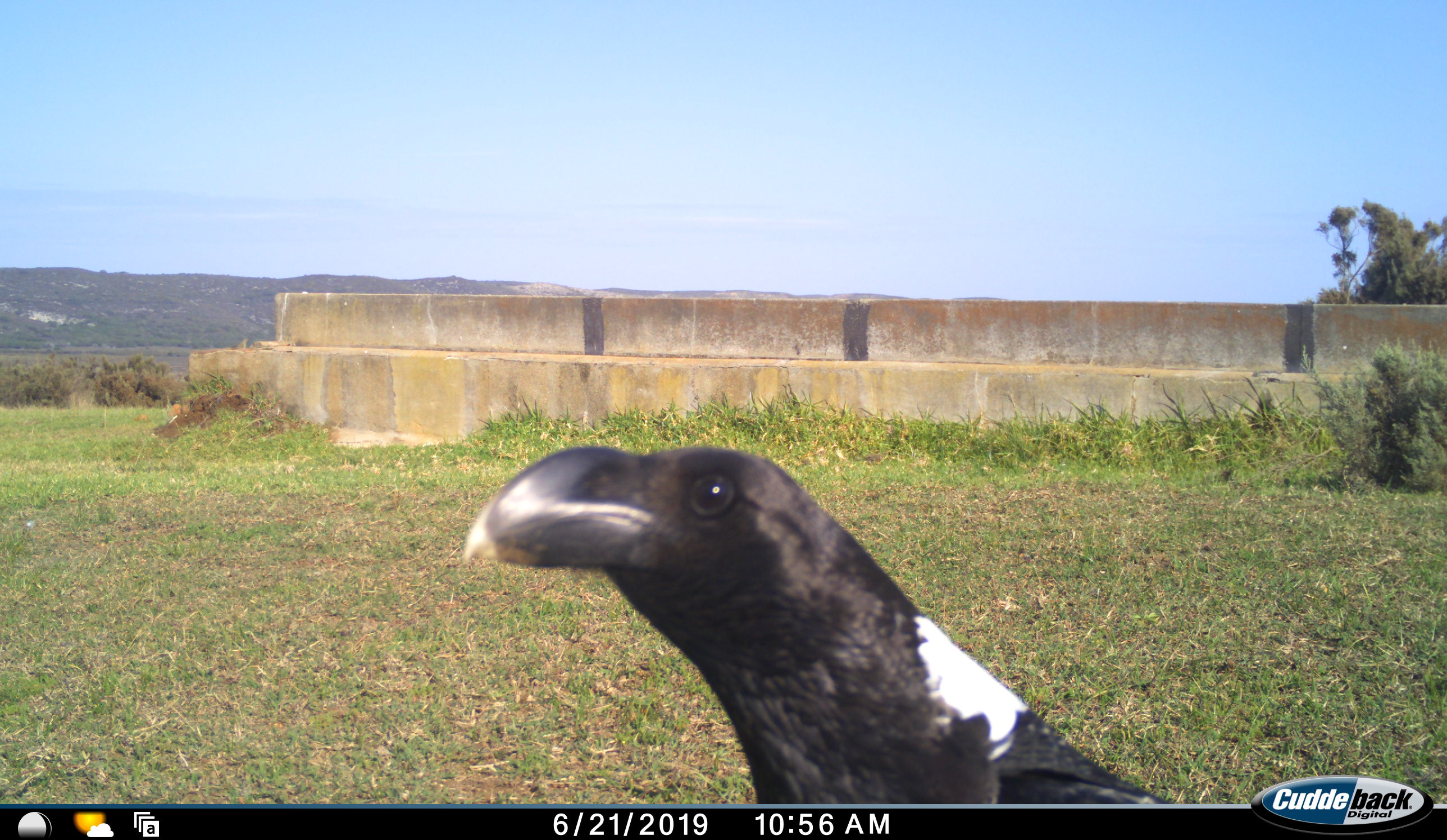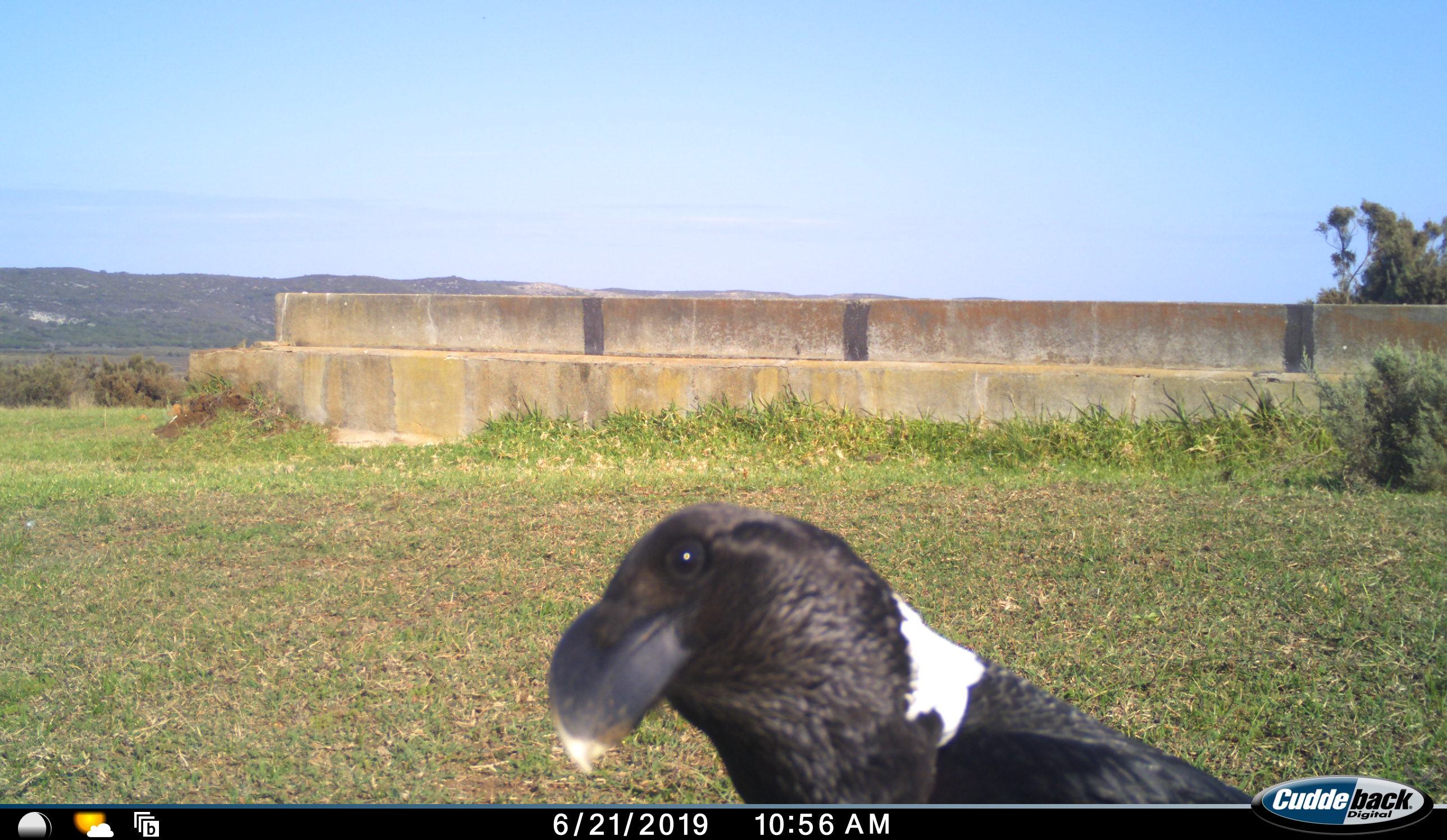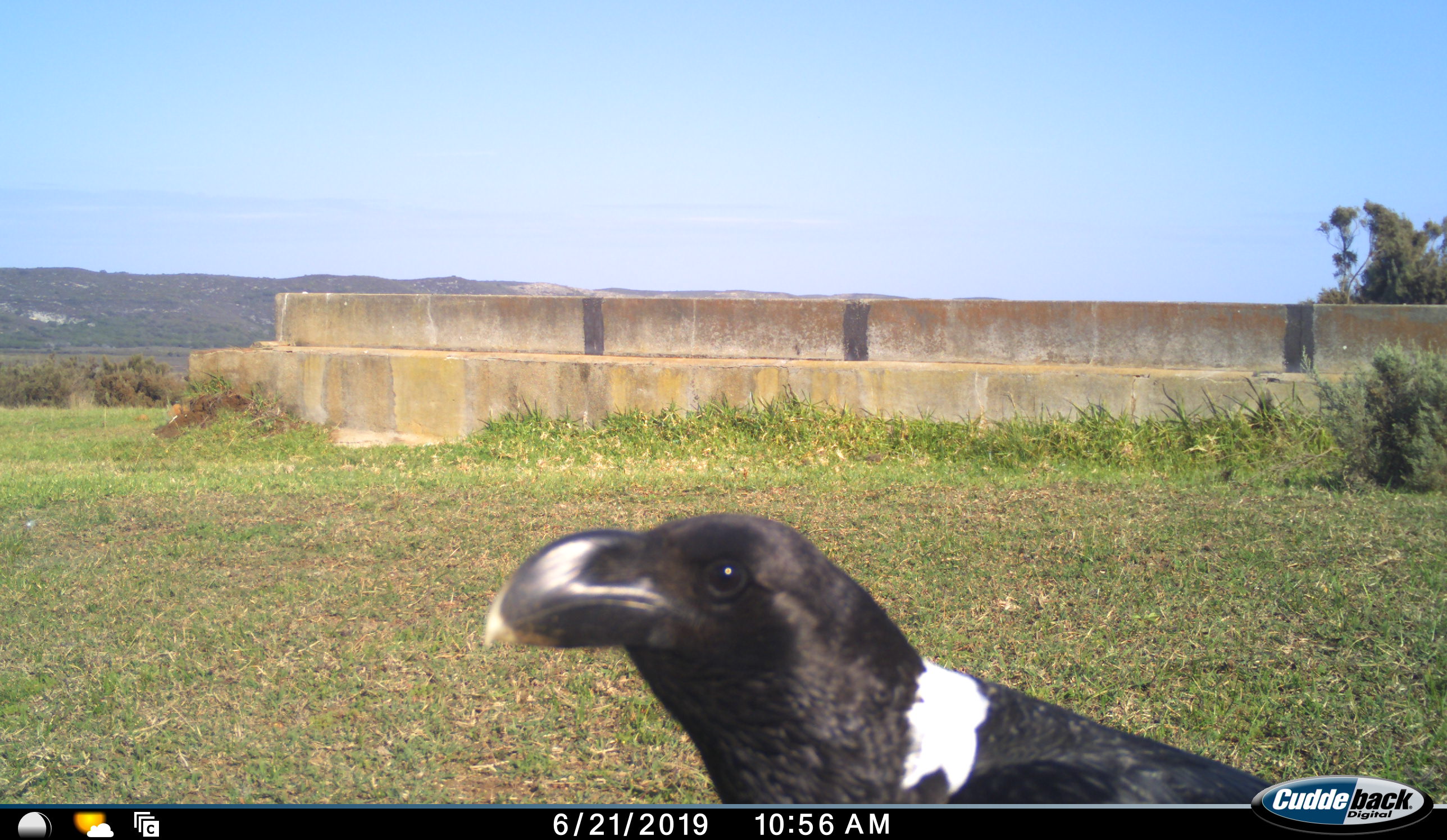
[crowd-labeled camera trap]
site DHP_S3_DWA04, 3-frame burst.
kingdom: Animalia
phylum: Chordata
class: Aves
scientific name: Aves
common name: bird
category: birdother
Birdother (bird) (Aves), count 1. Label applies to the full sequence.